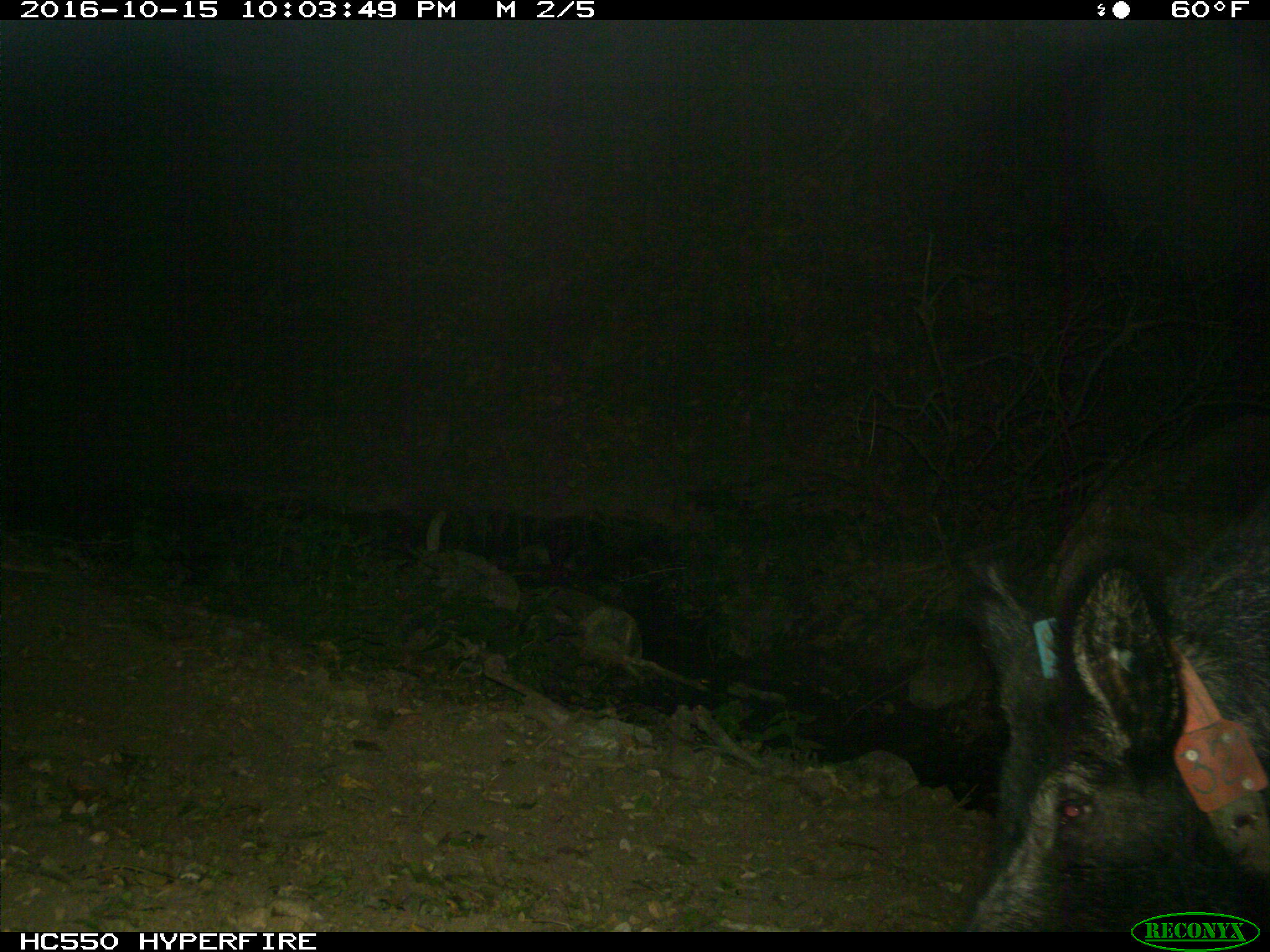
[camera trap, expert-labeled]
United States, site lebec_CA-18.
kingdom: Animalia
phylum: Chordata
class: Mammalia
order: Artiodactyla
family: Suidae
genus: Sus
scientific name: Sus scrofa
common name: wild boar